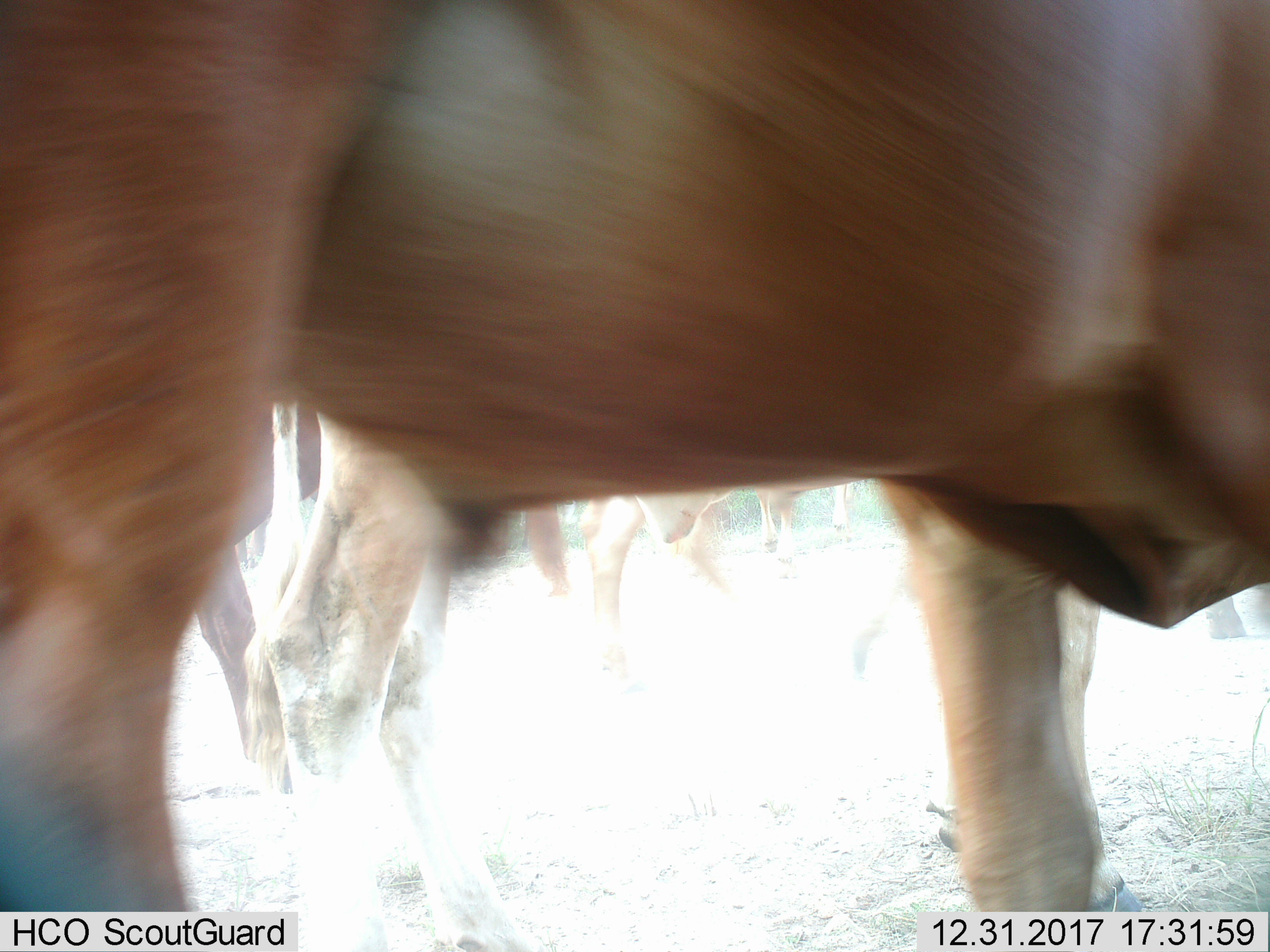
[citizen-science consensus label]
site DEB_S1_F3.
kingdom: Animalia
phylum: Chordata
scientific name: Vertebrata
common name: domestic animal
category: domesticanimal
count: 6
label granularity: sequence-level